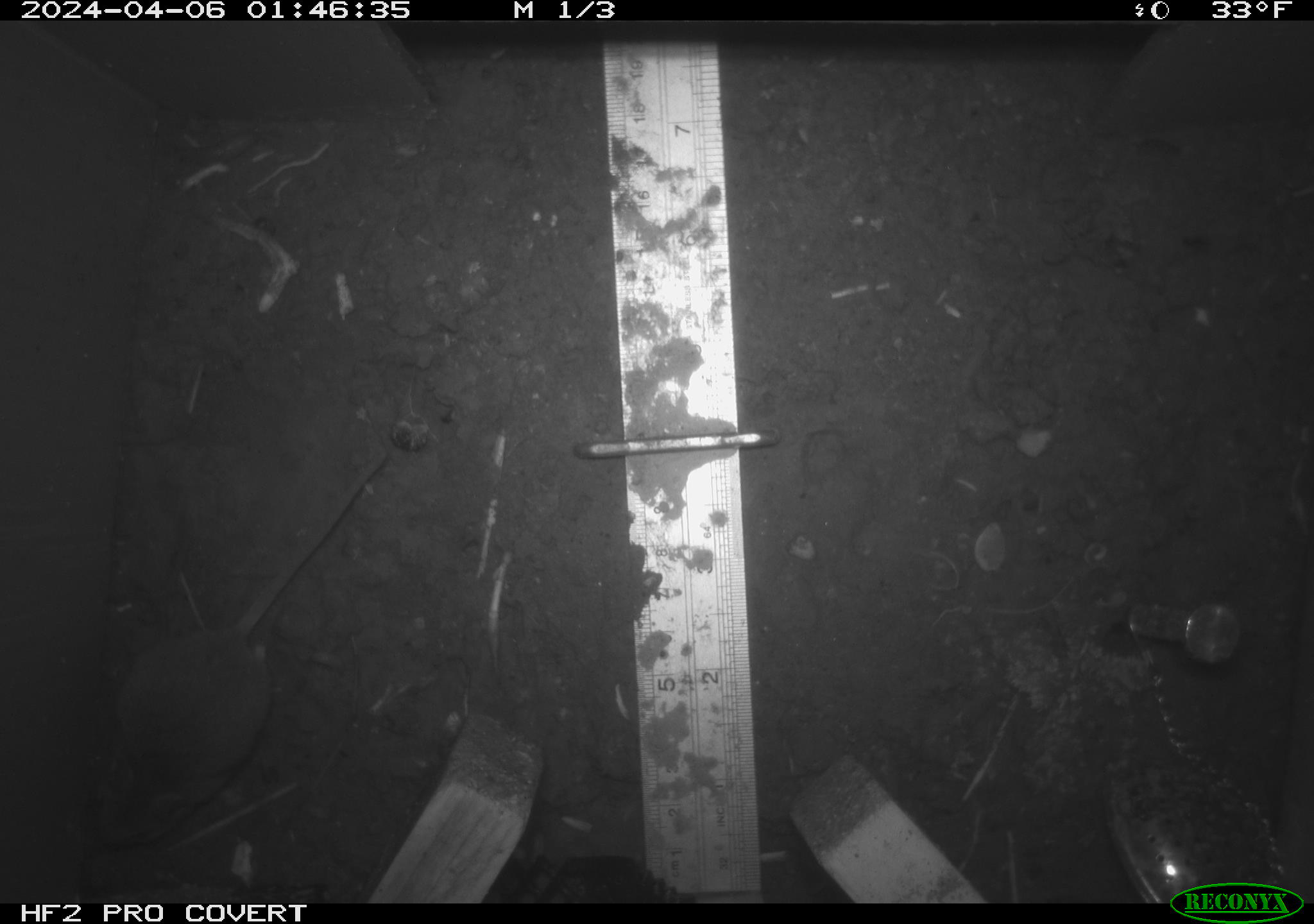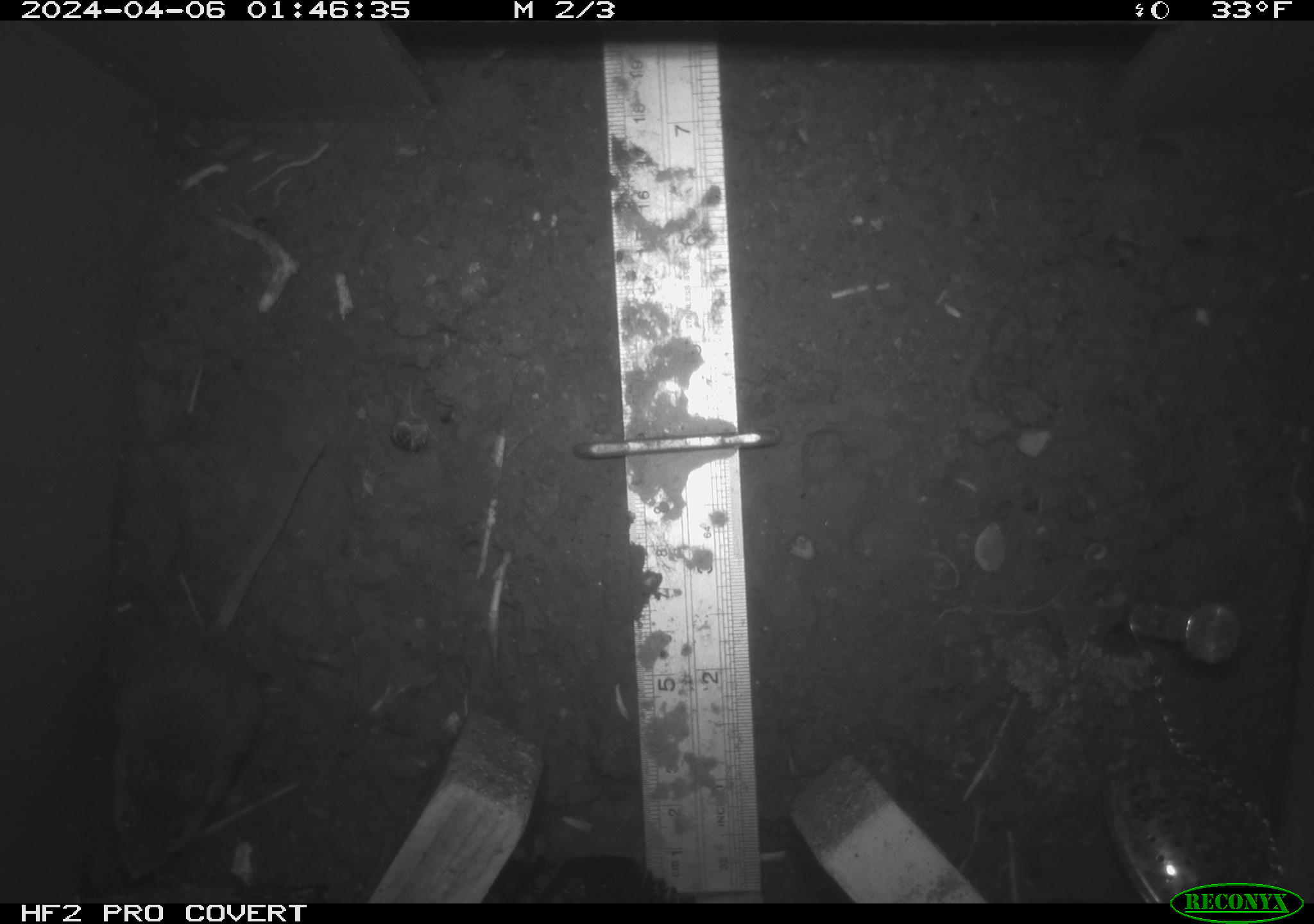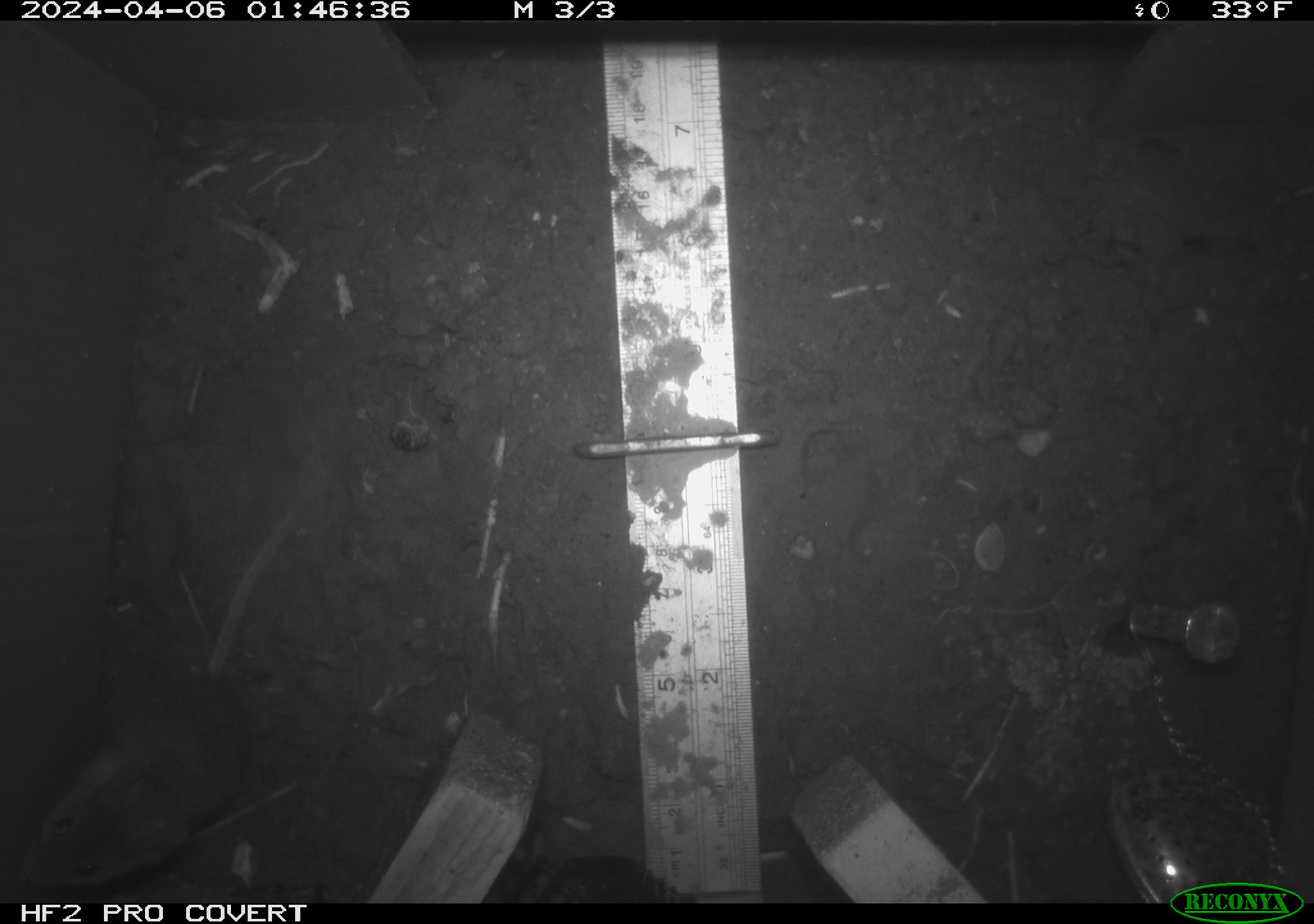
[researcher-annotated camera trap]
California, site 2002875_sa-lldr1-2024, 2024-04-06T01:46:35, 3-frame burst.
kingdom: Animalia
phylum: Chordata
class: Mammalia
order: Rodentia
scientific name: Rodentia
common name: mouse species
Mouse species (Rodentia).